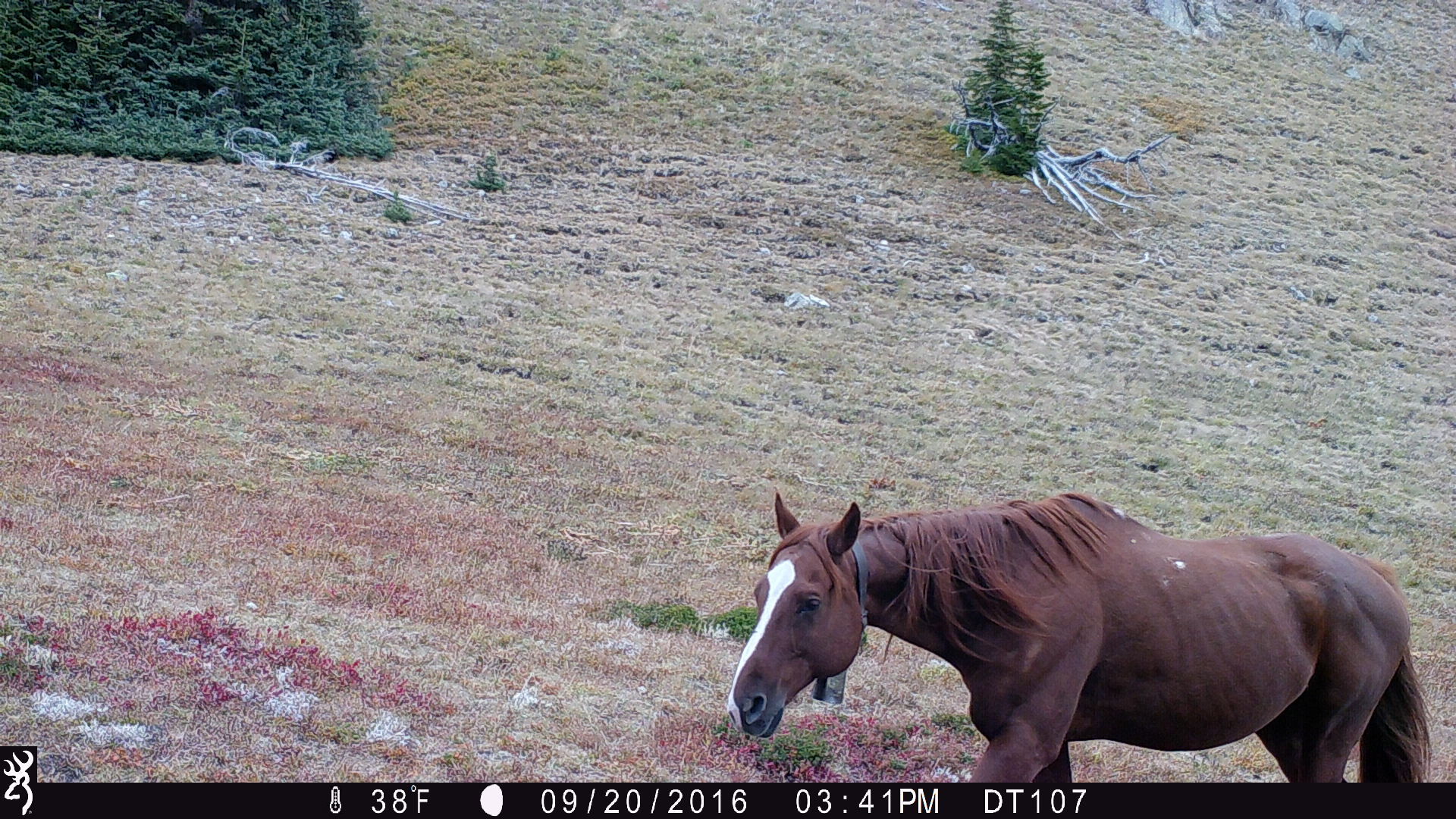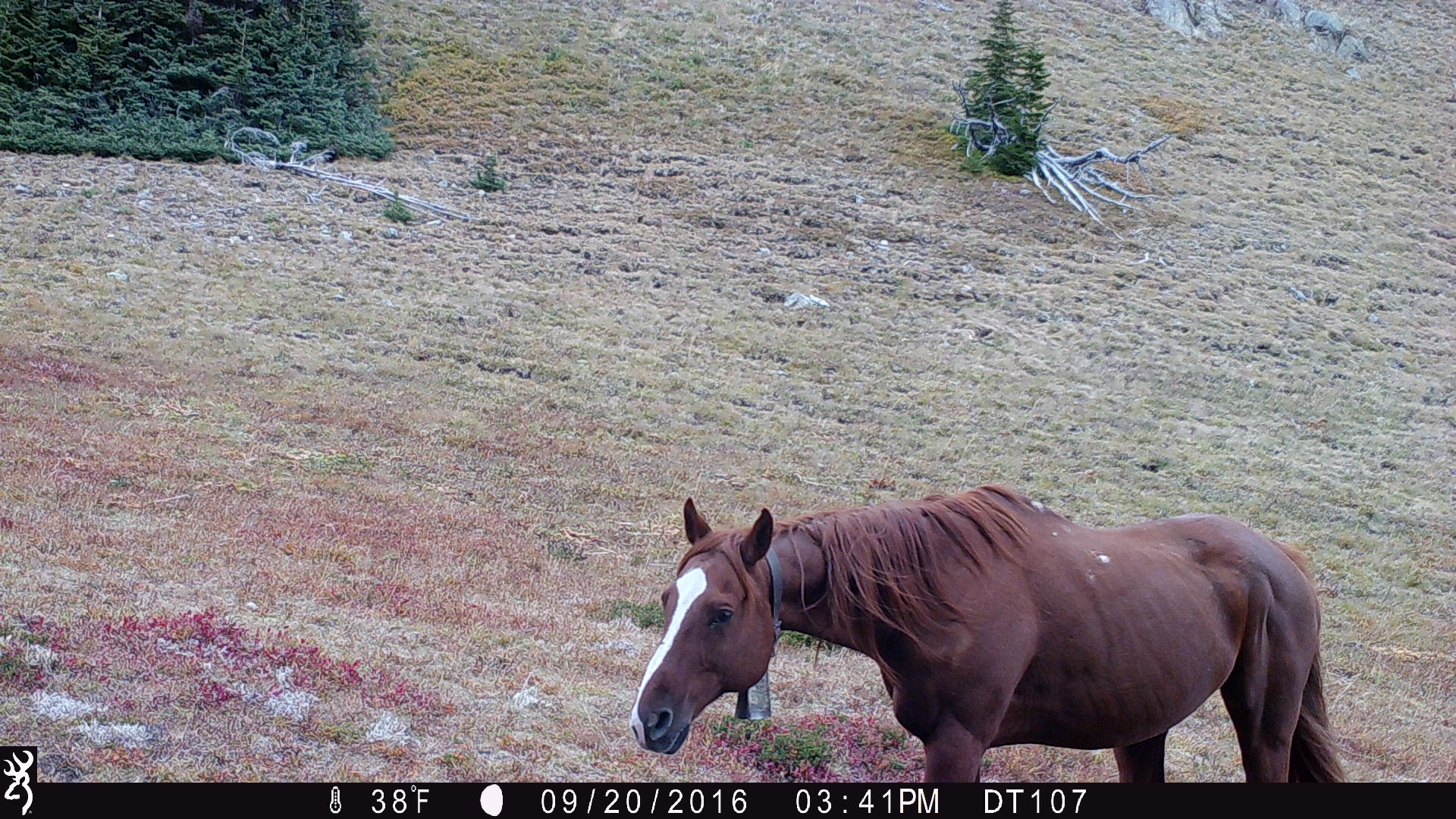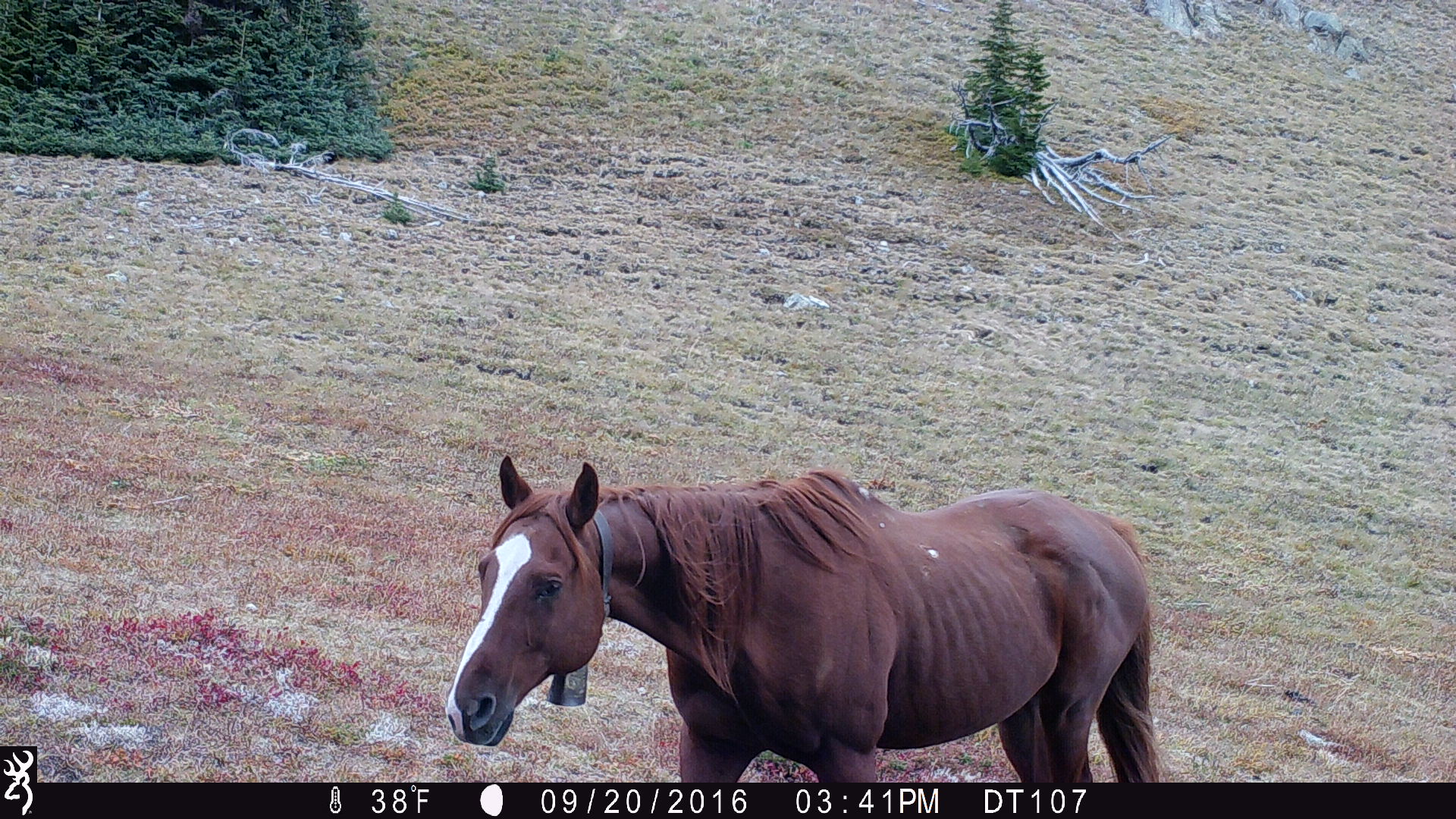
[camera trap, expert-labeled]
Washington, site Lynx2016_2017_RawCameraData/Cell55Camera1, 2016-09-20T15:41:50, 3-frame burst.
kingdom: Animalia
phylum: Chordata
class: Mammalia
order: Perissodactyla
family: Equidae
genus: Equus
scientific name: Equus caballus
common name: domestic horse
Domestic horse (Equus caballus). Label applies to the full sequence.